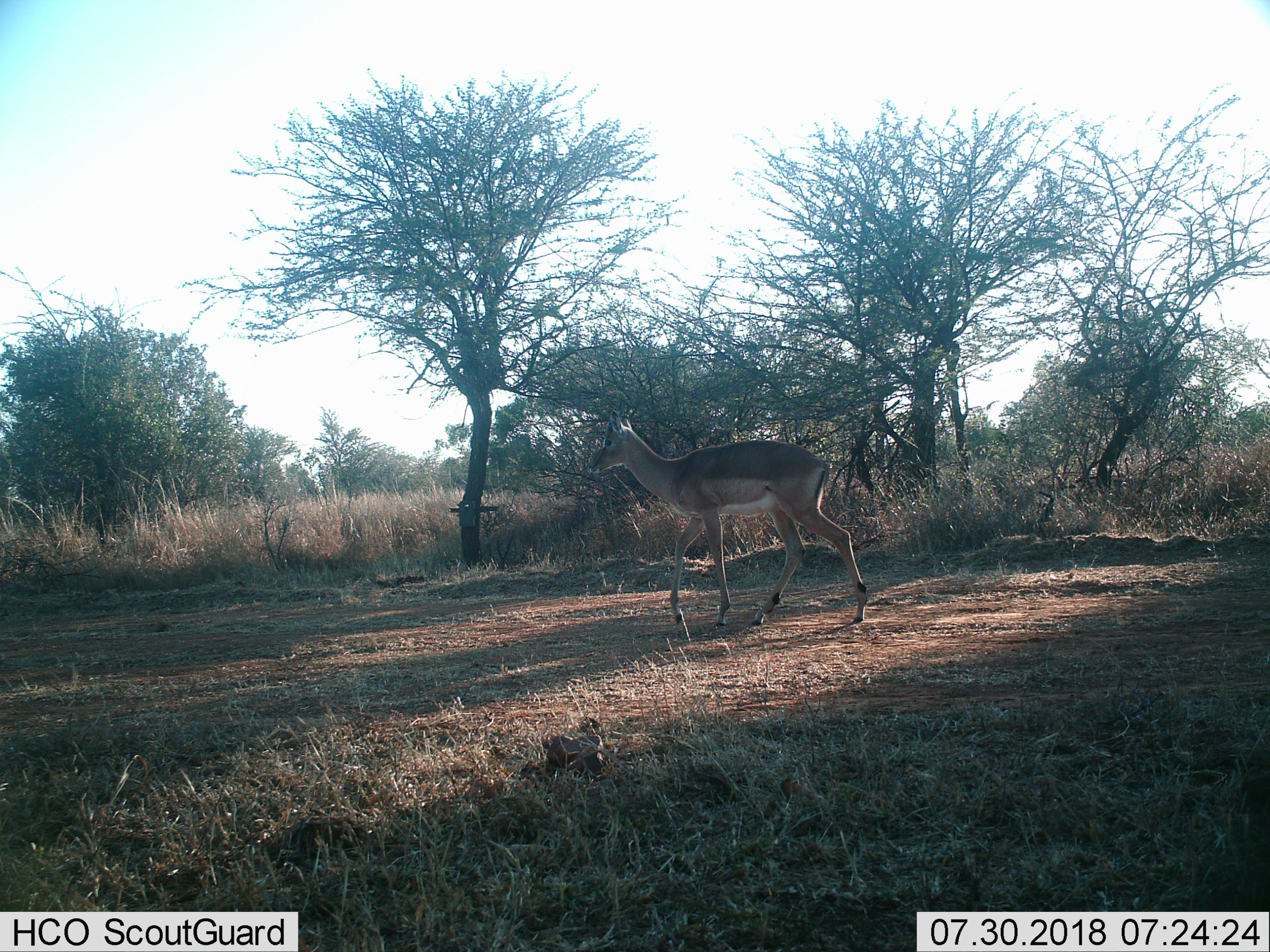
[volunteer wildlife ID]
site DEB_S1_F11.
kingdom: Animalia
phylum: Chordata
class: Mammalia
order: Artiodactyla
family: Bovidae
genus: Aepyceros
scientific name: Aepyceros melampus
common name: impala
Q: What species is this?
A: Impala (Aepyceros melampus).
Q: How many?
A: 1.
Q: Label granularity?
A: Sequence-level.